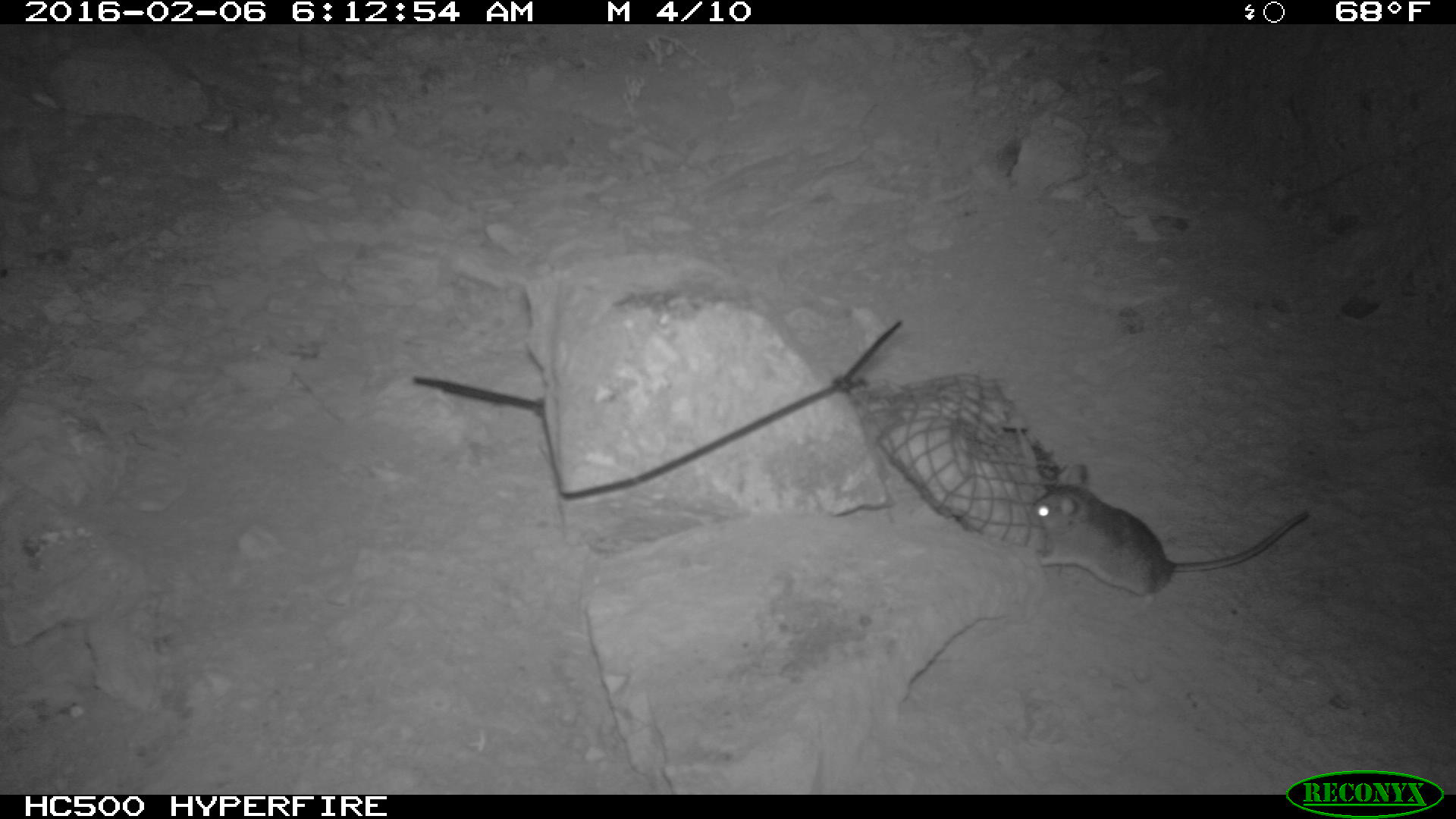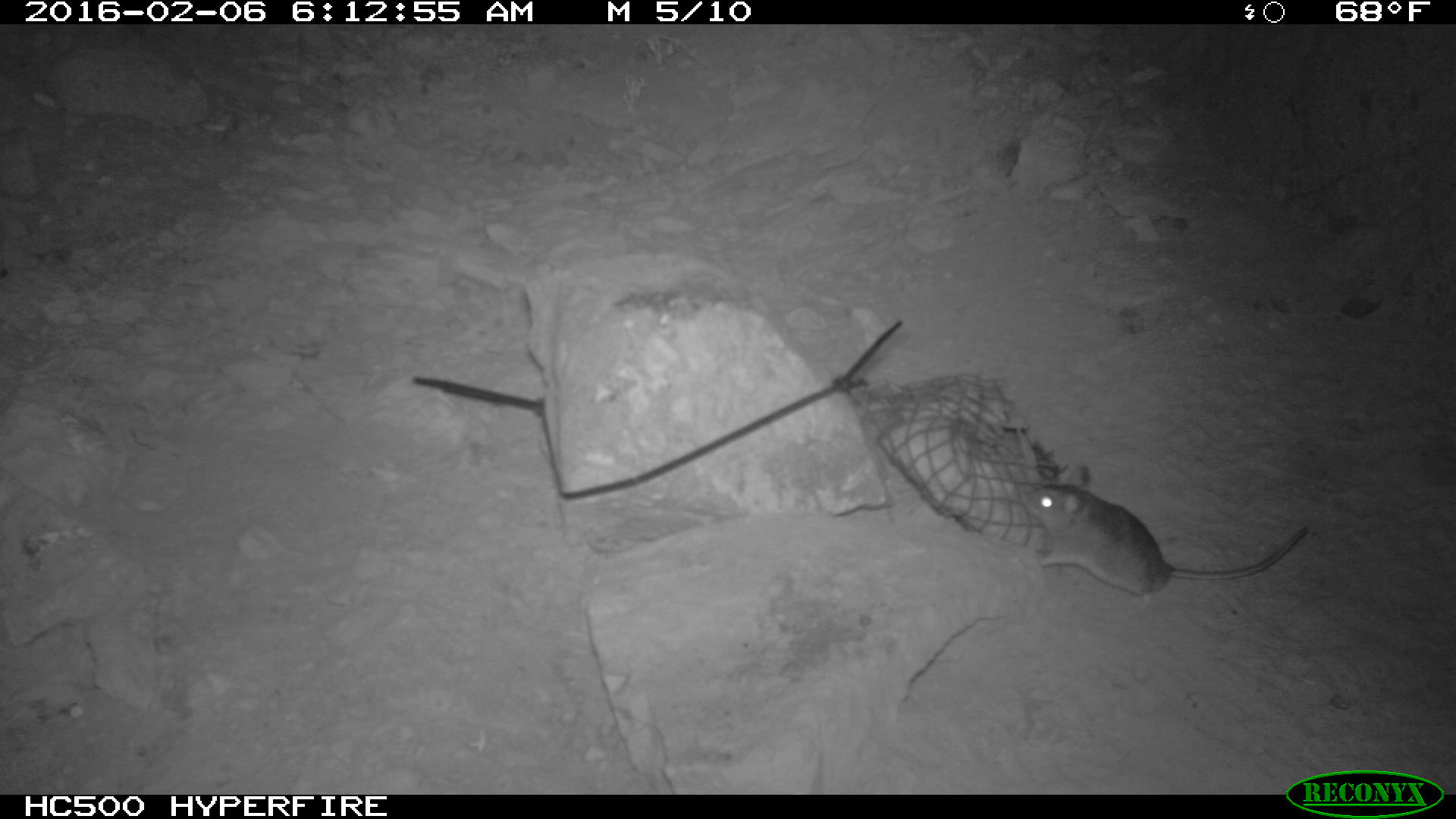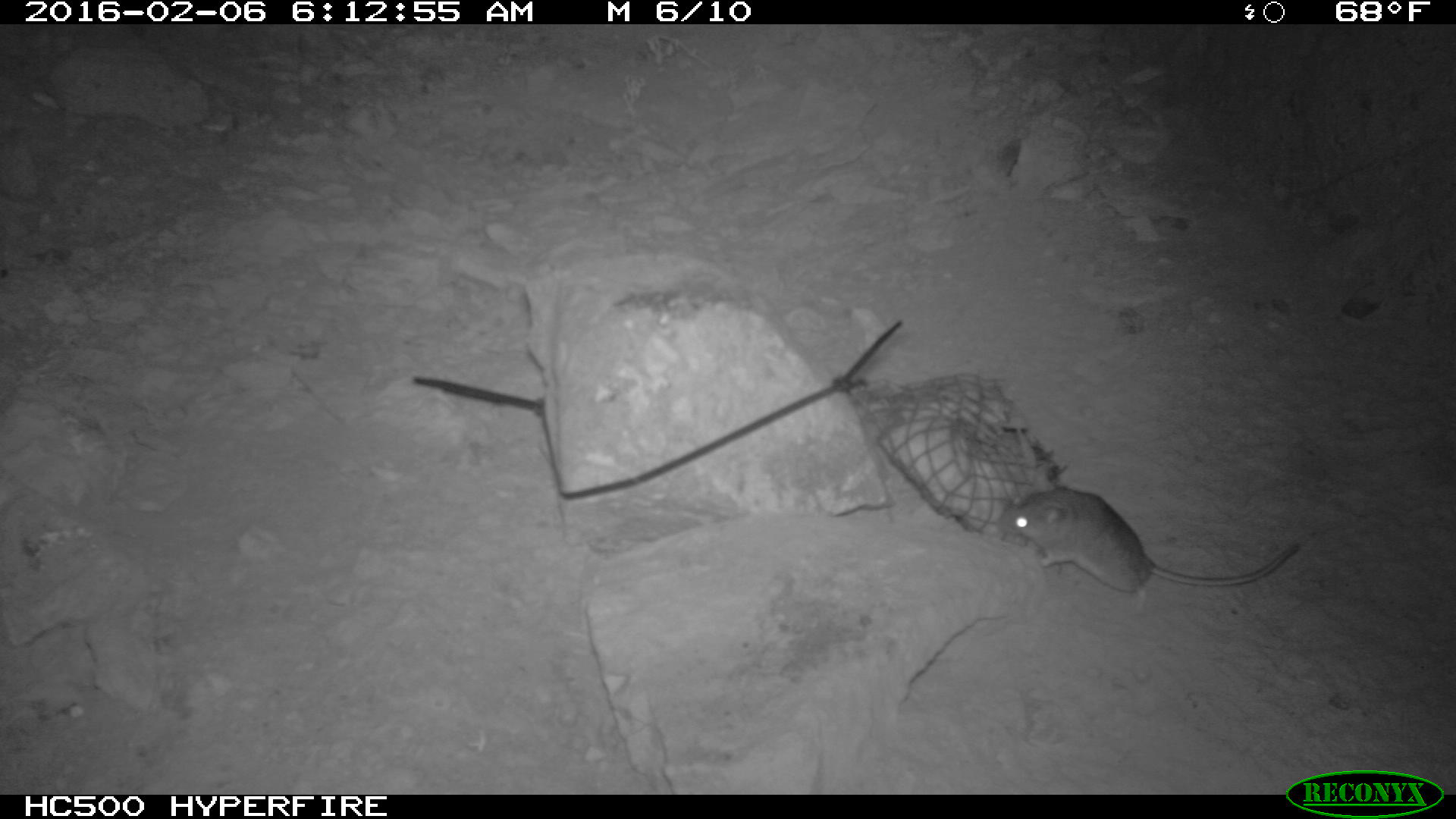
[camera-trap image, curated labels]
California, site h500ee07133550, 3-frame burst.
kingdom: Animalia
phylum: Chordata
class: Mammalia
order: Rodentia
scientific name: Rodentia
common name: rodent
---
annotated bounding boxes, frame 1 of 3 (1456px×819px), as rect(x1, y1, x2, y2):
rodent: rect(1028, 463, 1308, 601)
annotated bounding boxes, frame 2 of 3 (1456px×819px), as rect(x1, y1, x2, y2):
rodent: rect(1007, 463, 1309, 612)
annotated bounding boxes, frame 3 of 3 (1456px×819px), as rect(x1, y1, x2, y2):
rodent: rect(1002, 463, 1299, 615)